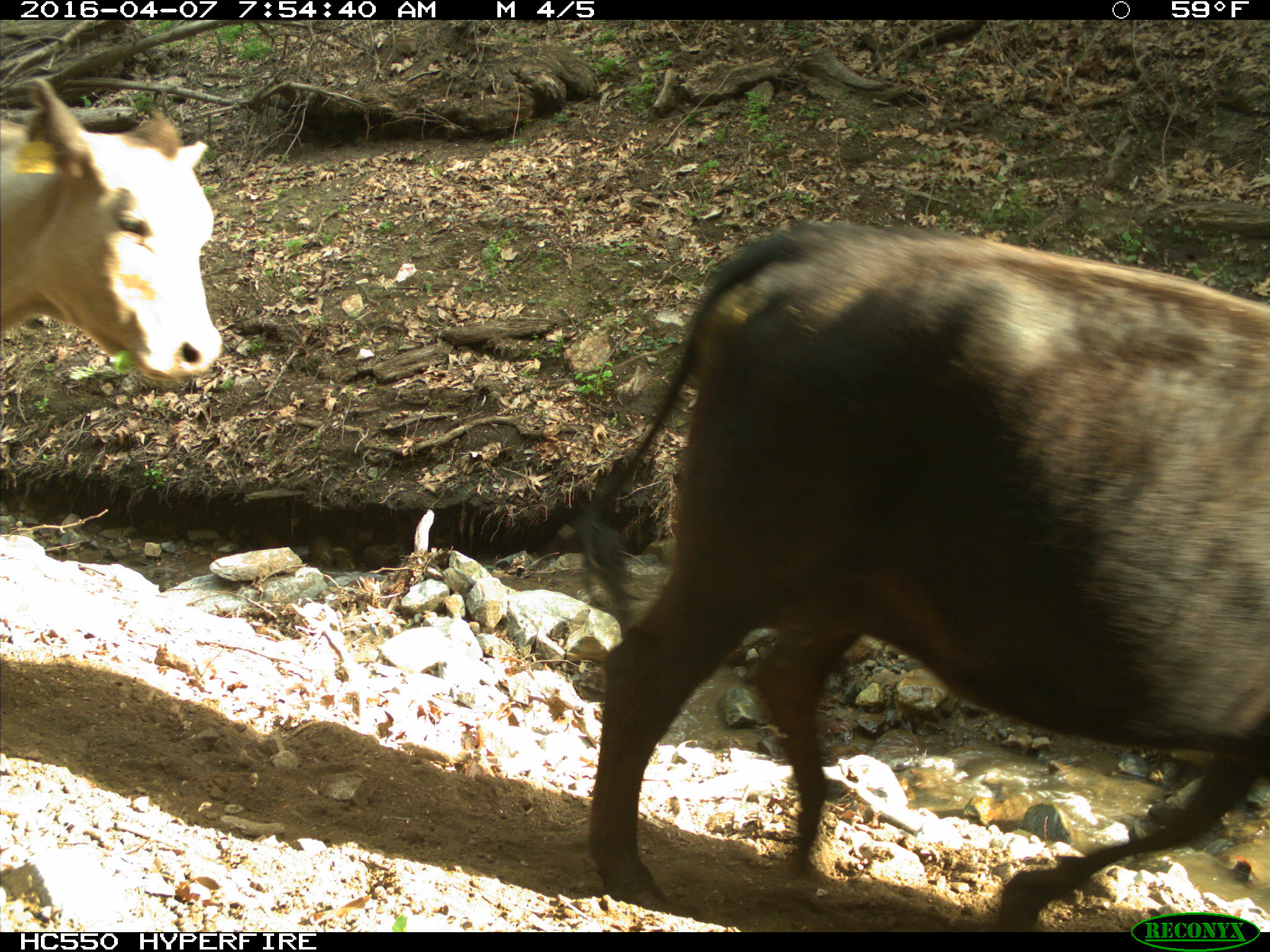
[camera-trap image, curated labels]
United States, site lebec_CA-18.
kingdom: Animalia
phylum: Chordata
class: Mammalia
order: Artiodactyla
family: Bovidae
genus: Bos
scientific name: Bos taurus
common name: domestic cow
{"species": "Bos taurus (domestic cow)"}